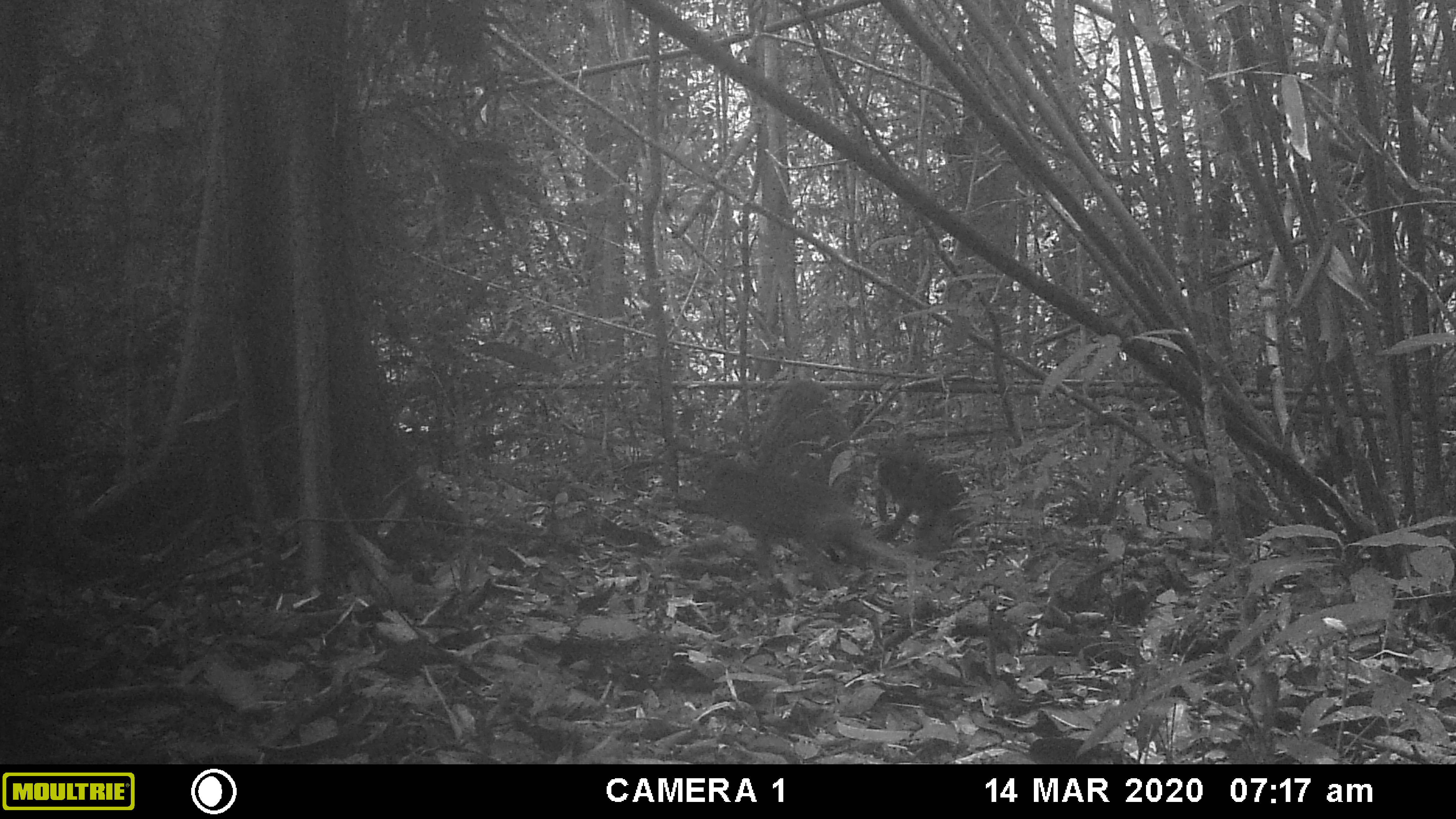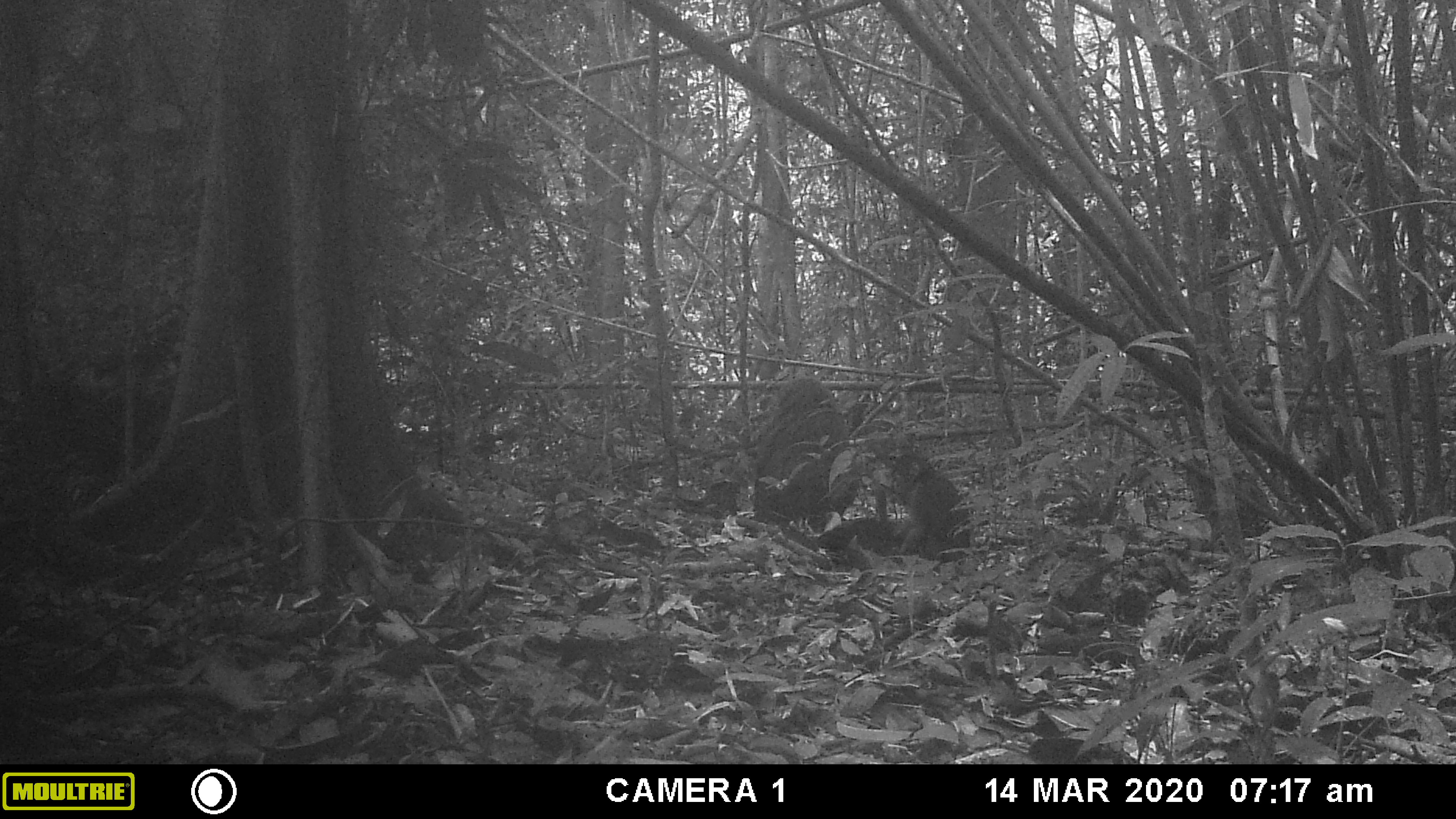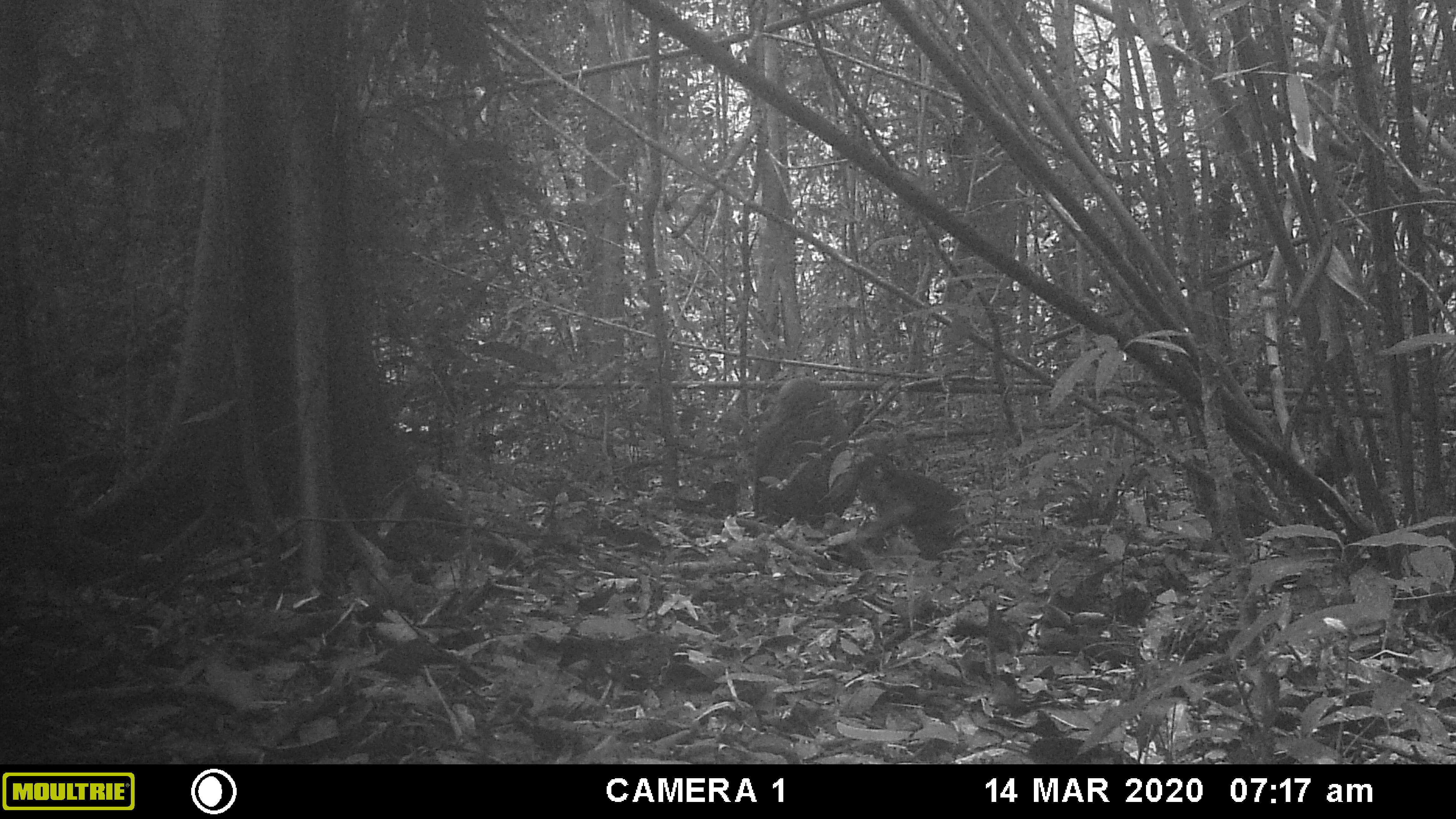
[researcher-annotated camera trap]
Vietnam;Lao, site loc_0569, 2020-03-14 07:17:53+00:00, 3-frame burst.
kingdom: Animalia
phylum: Chordata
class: Mammalia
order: Primates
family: Cercopithecidae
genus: Macaca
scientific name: Macaca arctoides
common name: stump-tailed macaque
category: stump tailed macaque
Stump tailed macaque (stump-tailed macaque) (Macaca arctoides). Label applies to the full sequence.